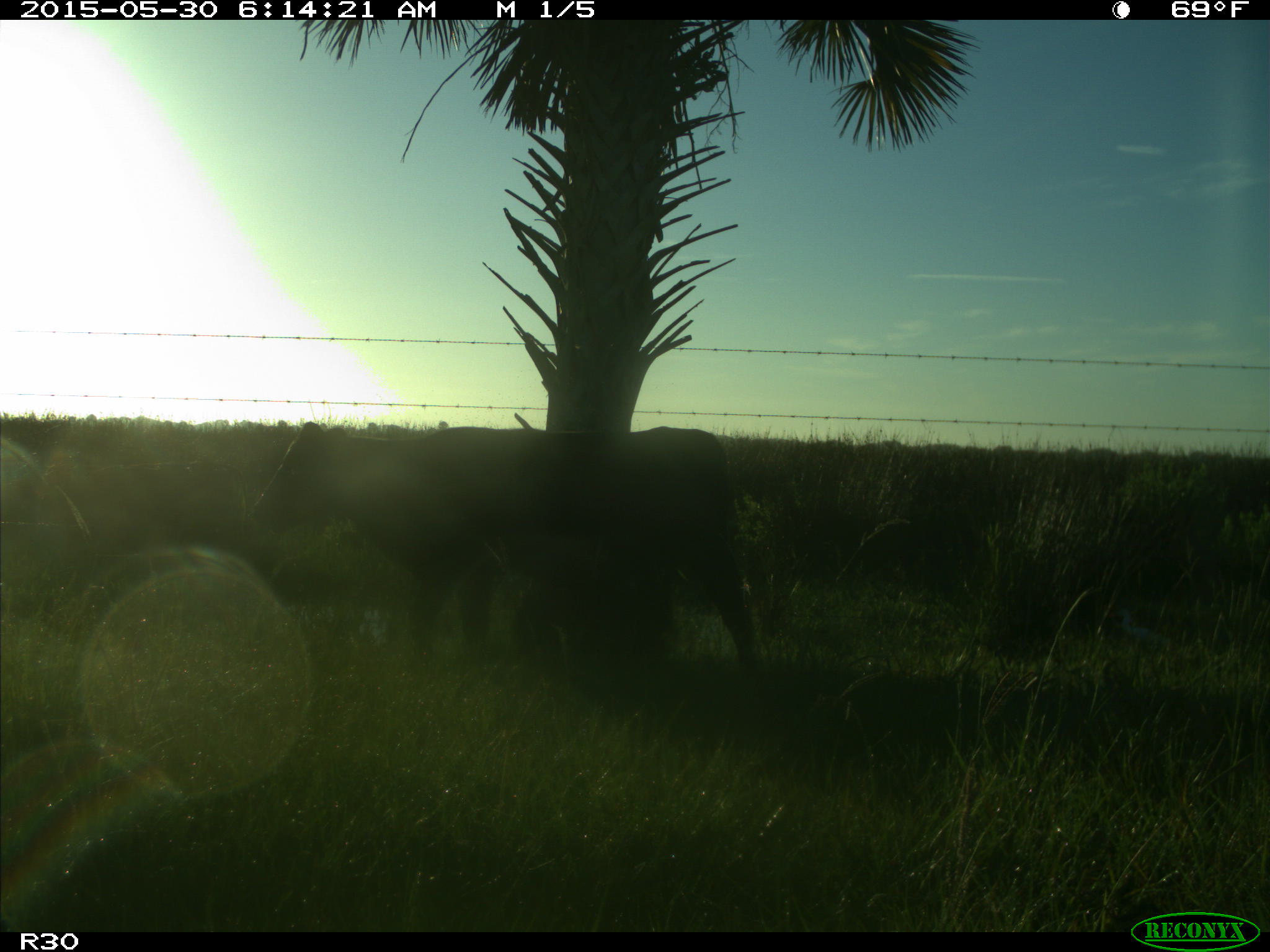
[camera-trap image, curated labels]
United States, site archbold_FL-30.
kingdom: Animalia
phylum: Chordata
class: Mammalia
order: Artiodactyla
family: Bovidae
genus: Bos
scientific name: Bos taurus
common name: domestic cow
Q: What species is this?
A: Bos taurus (domestic cow).